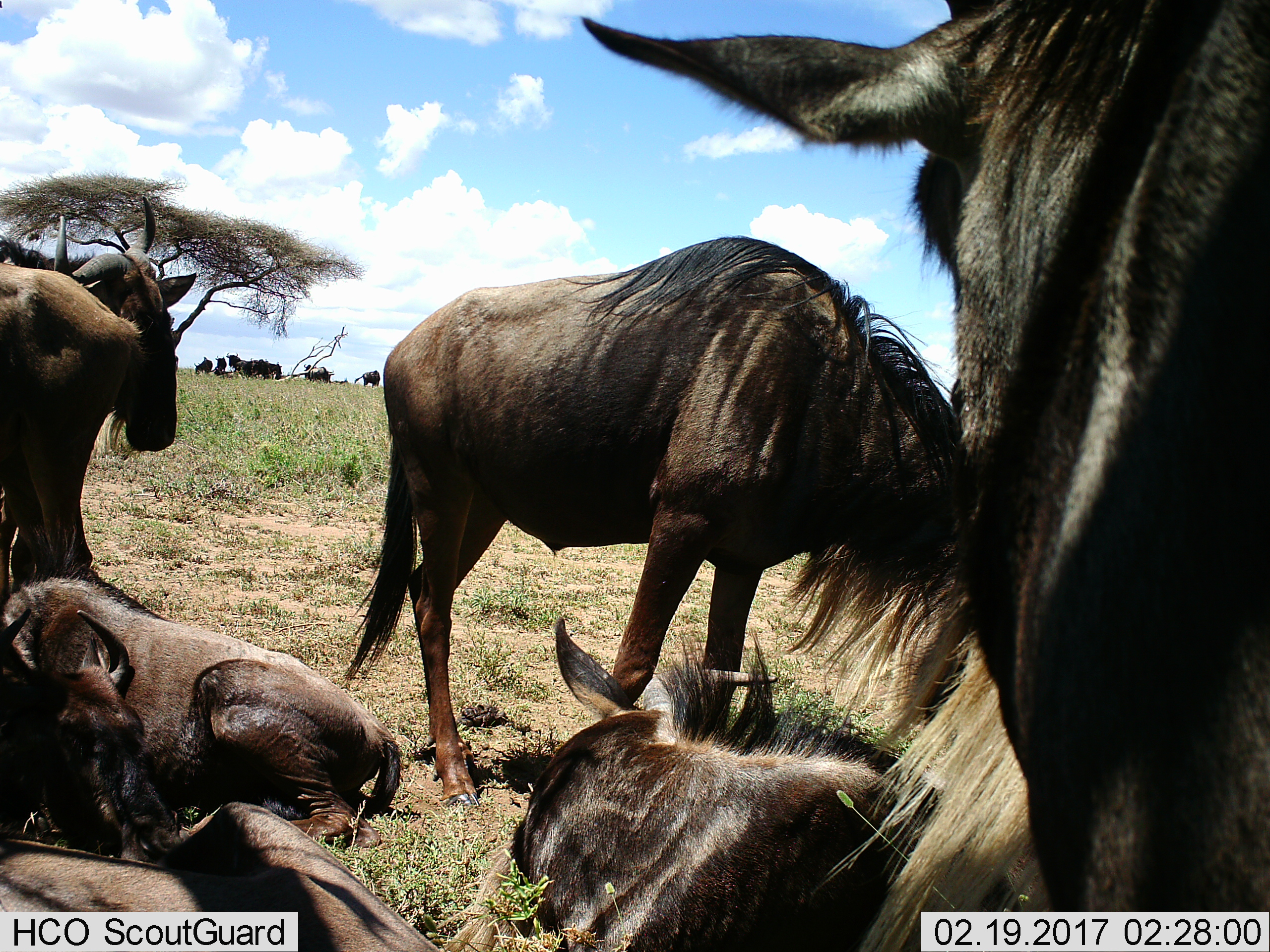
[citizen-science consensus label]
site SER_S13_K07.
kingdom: Animalia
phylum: Chordata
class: Mammalia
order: Artiodactyla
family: Bovidae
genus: Connochaetes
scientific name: Connochaetes taurinus taurinus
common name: blue wildebeest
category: wildebeestblue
Wildebeestblue (blue wildebeest) (Connochaetes taurinus taurinus), count 7. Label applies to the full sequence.